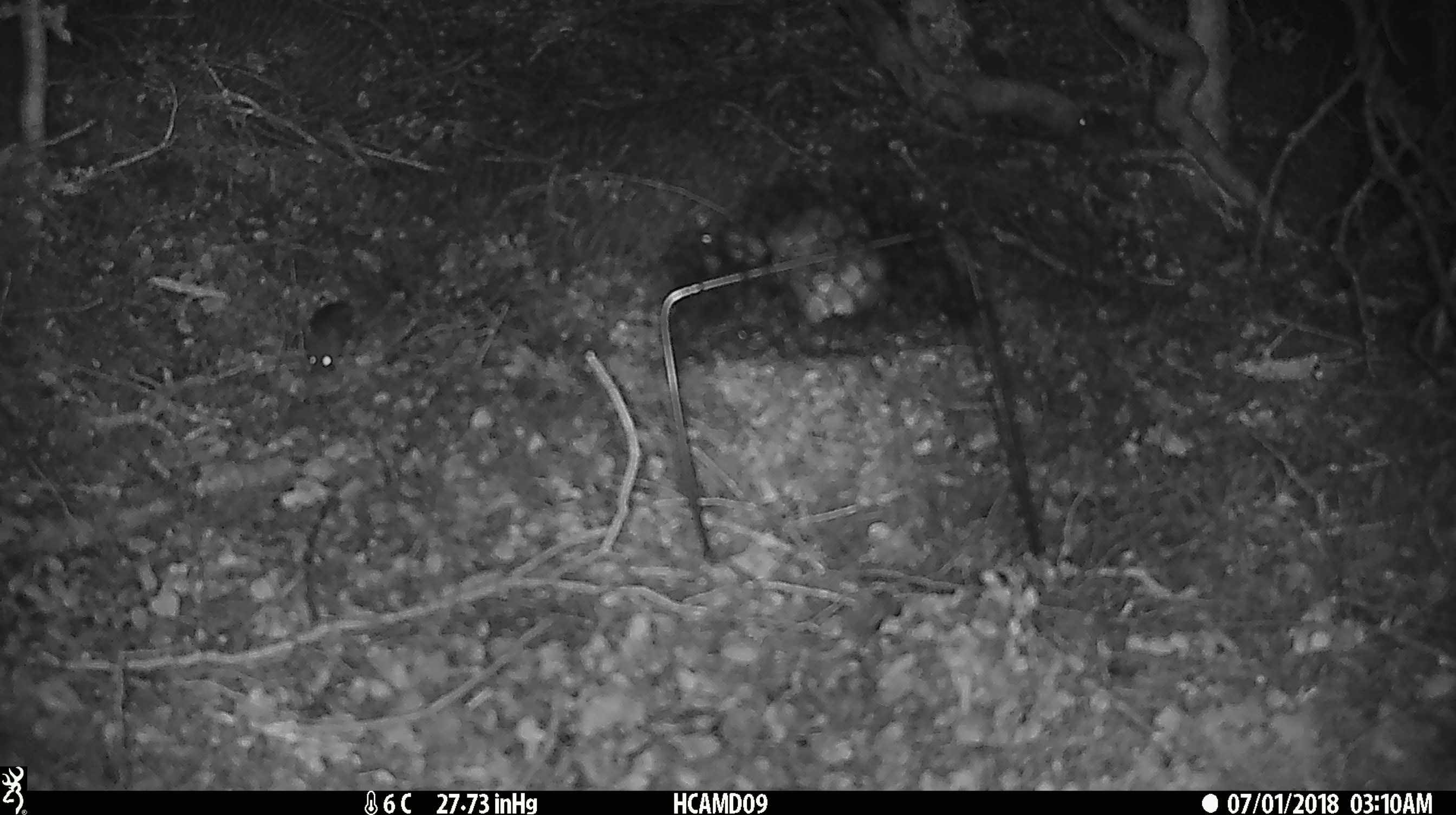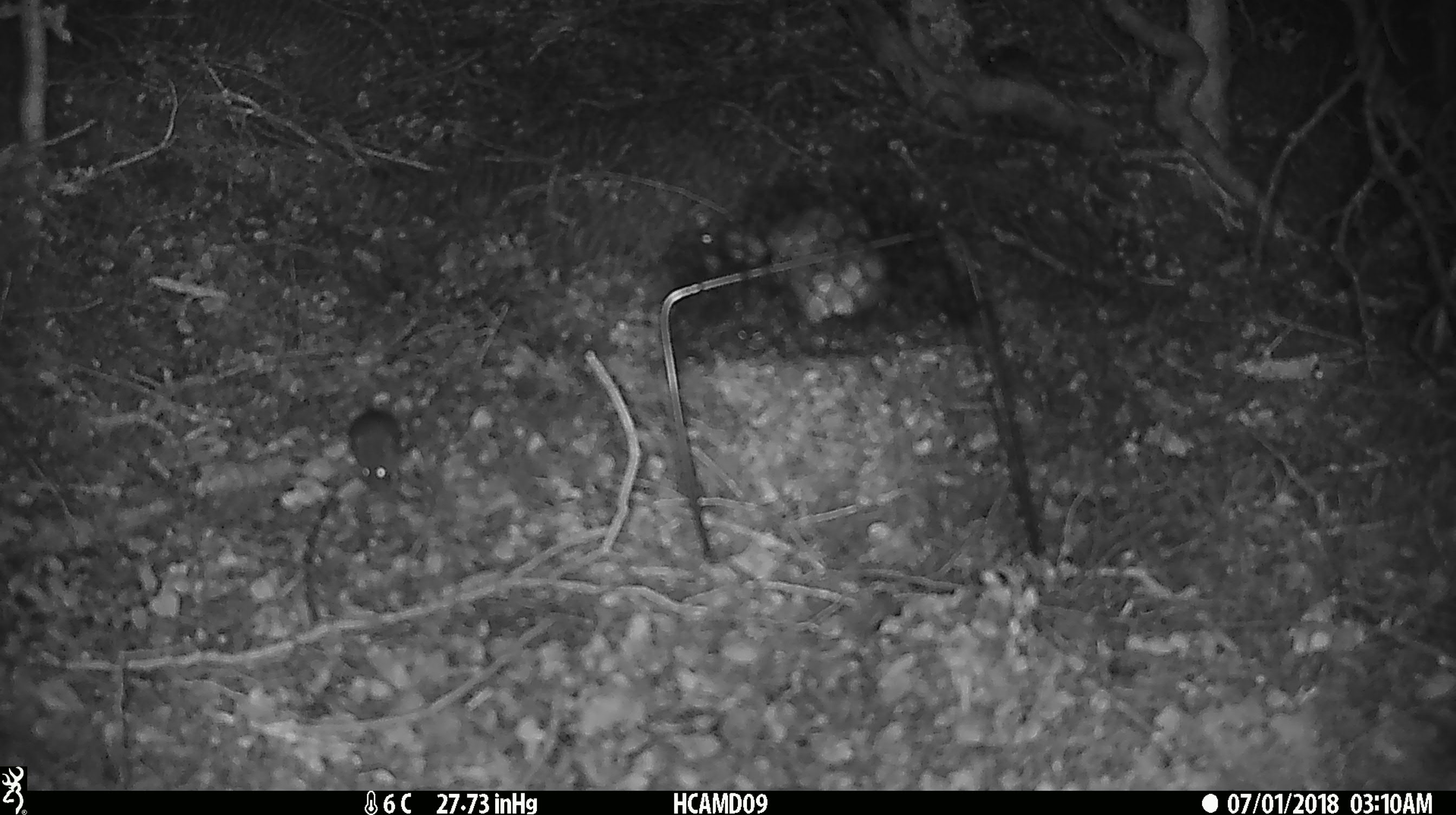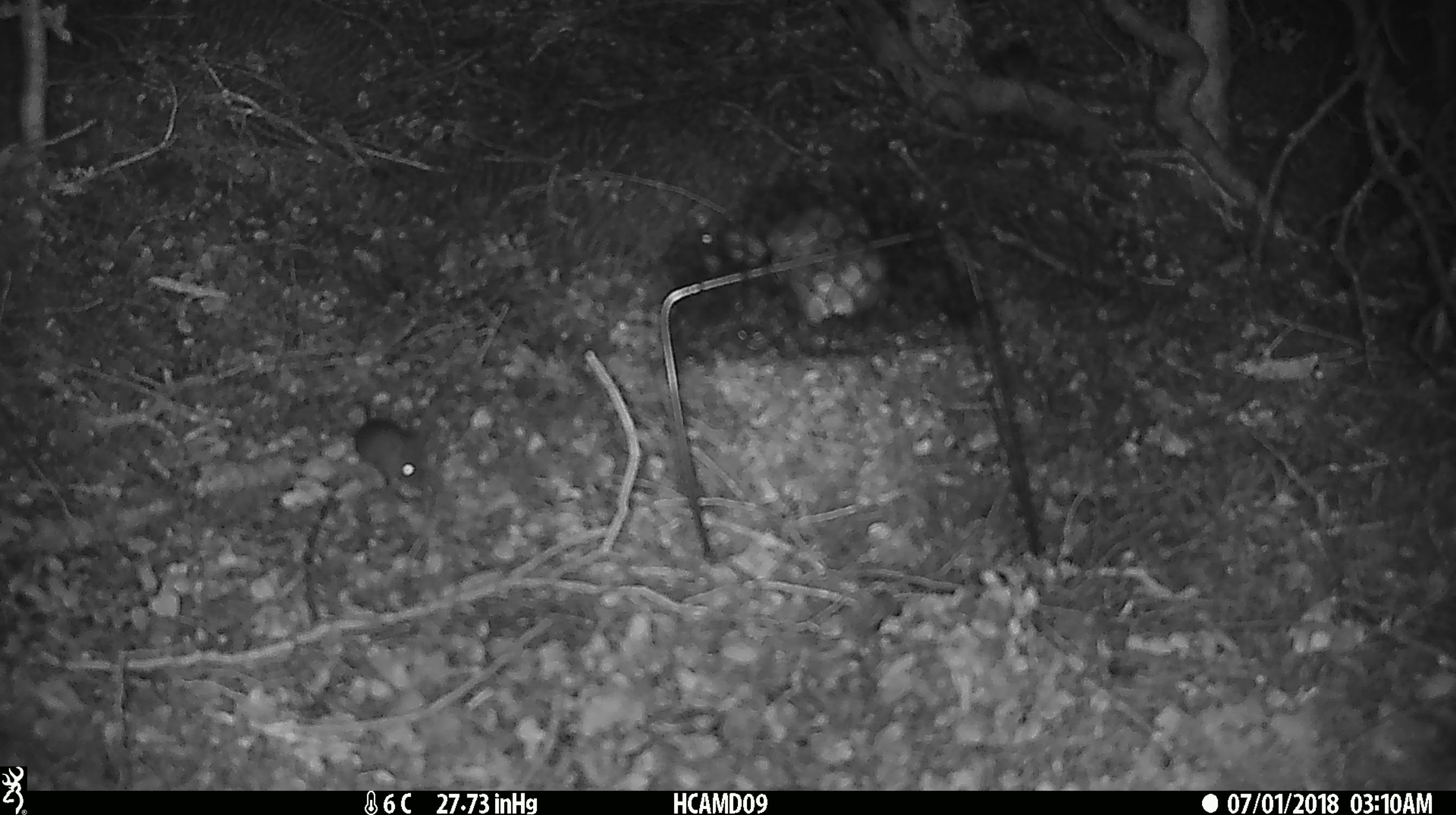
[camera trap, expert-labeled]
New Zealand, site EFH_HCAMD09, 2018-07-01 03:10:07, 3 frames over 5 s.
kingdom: Animalia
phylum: Chordata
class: Mammalia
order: Rodentia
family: Muridae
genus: Mus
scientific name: Mus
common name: mouse